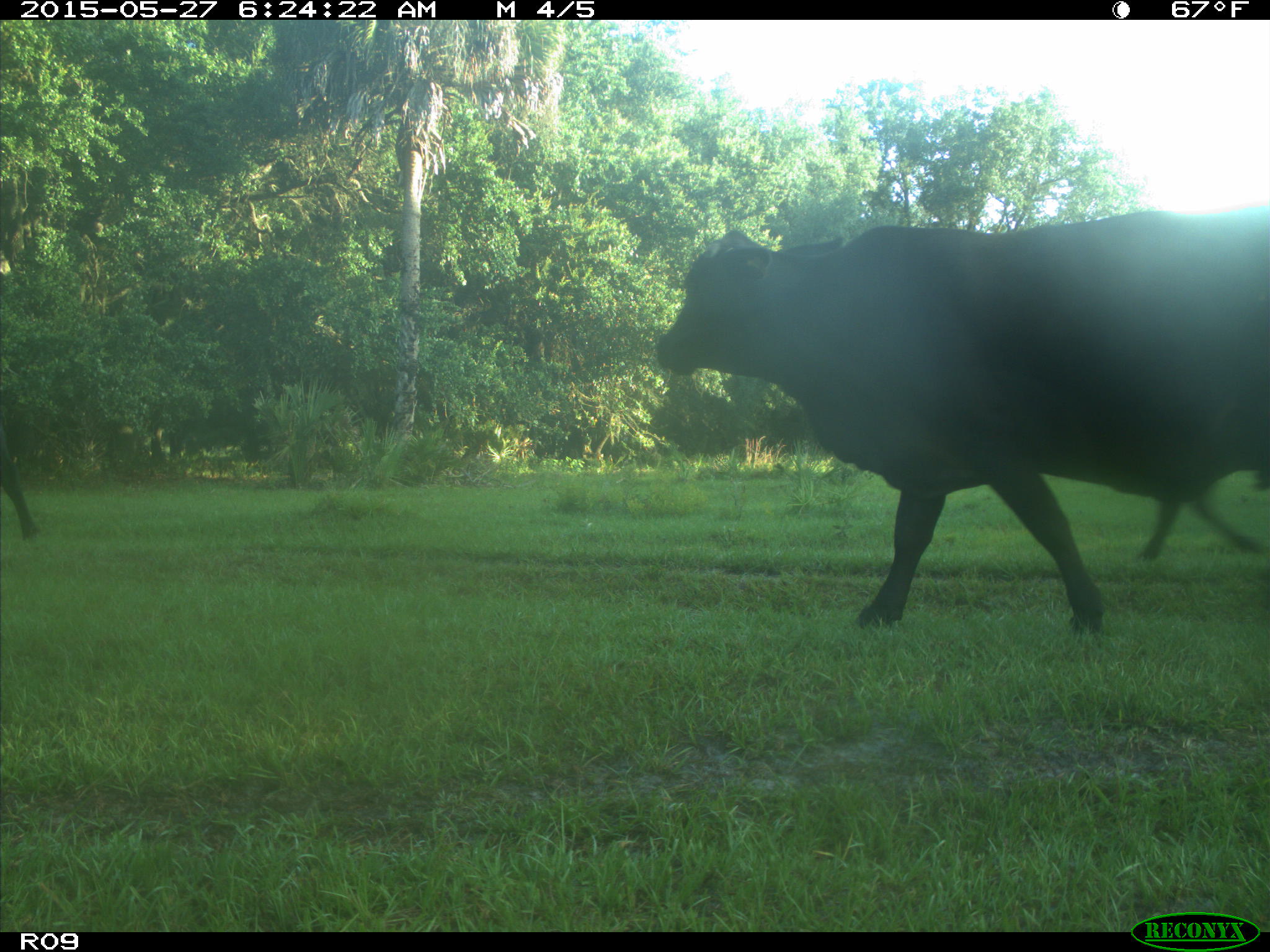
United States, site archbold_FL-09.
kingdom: Animalia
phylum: Chordata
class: Mammalia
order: Artiodactyla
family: Bovidae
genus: Bos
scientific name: Bos taurus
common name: domestic cow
Bos taurus (domestic cow).